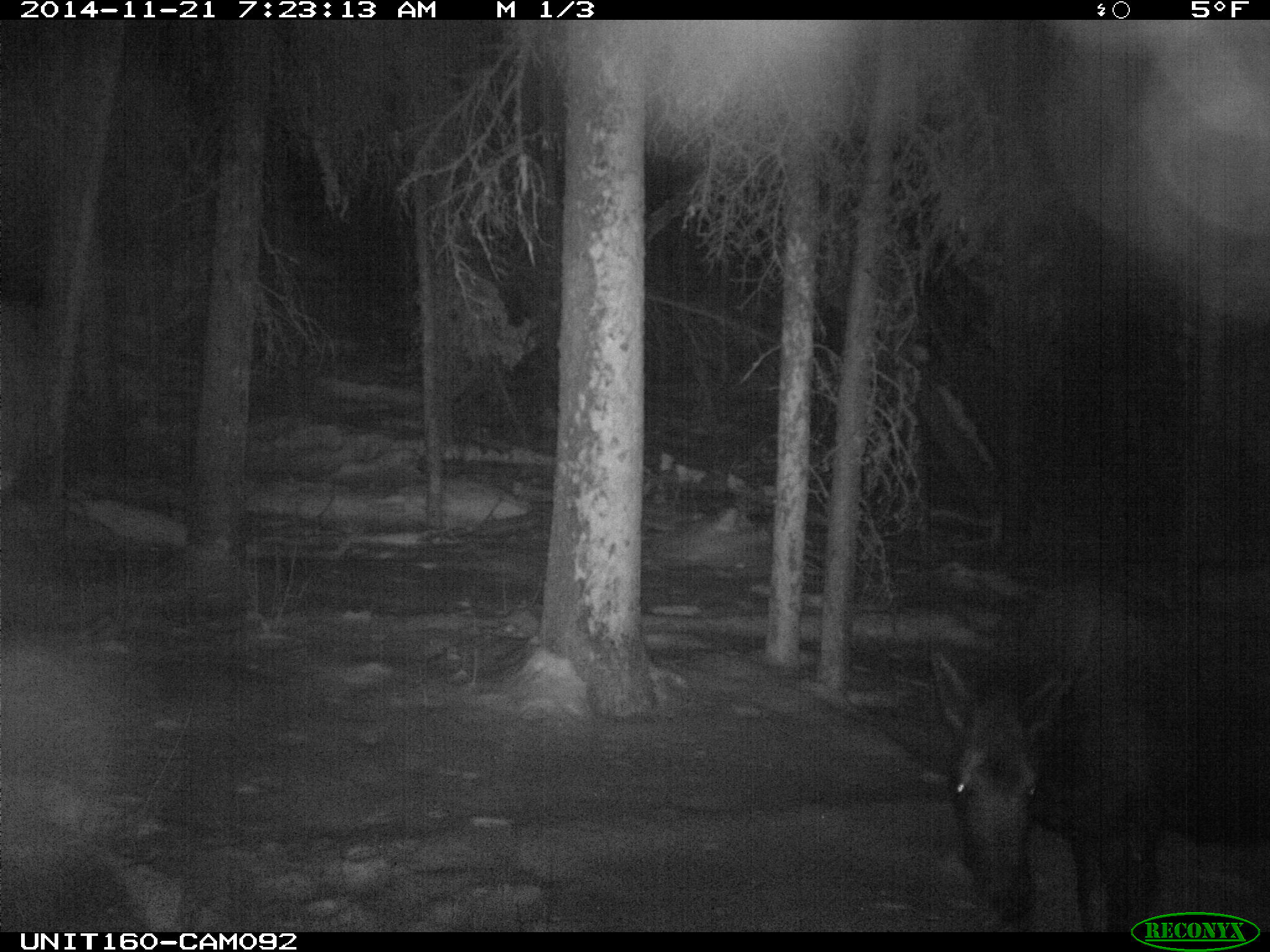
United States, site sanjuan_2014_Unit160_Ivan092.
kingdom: Animalia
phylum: Chordata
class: Mammalia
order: Artiodactyla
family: Cervidae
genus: Alces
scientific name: Alces alces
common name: moose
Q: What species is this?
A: Alces alces (moose).